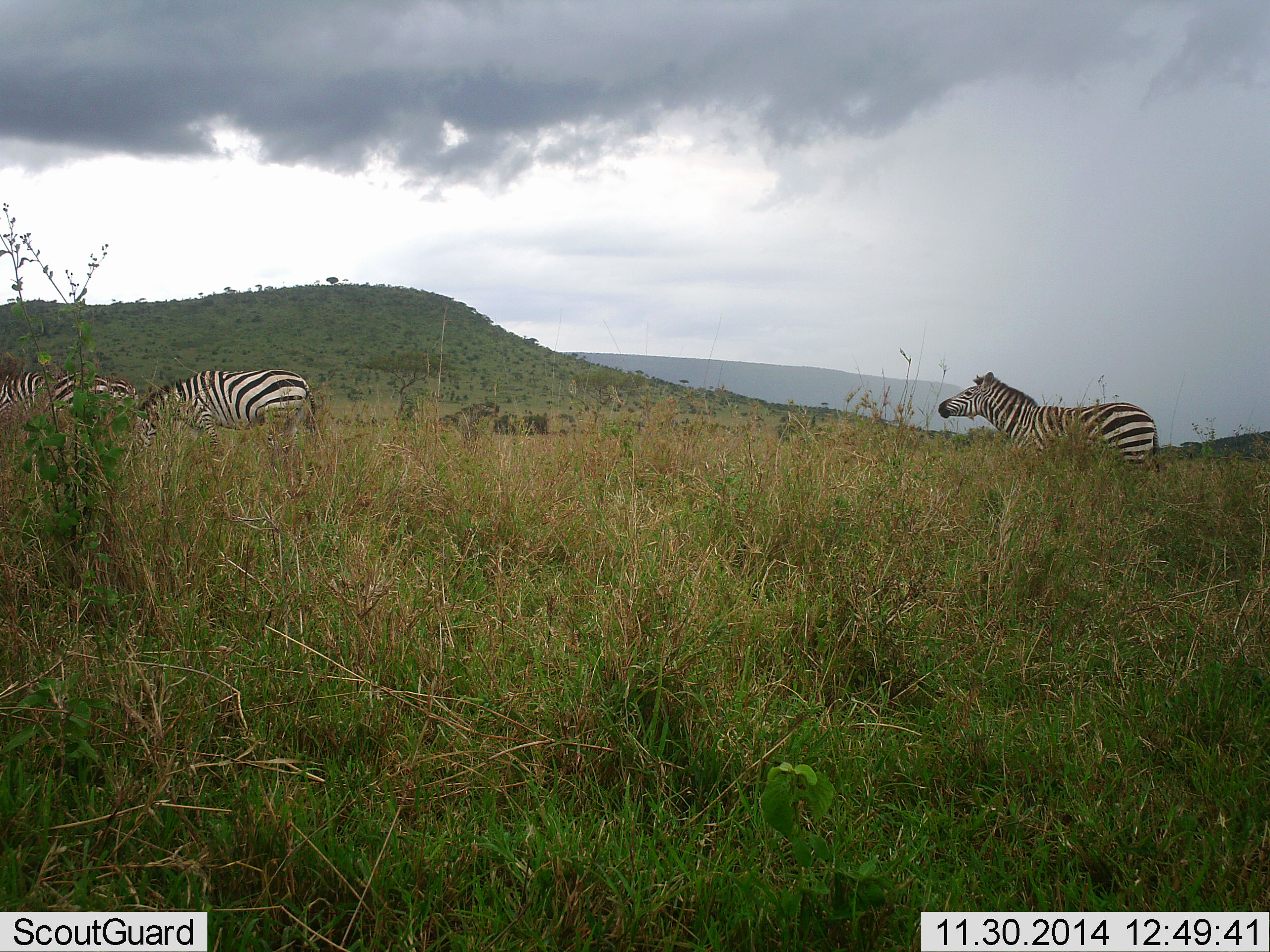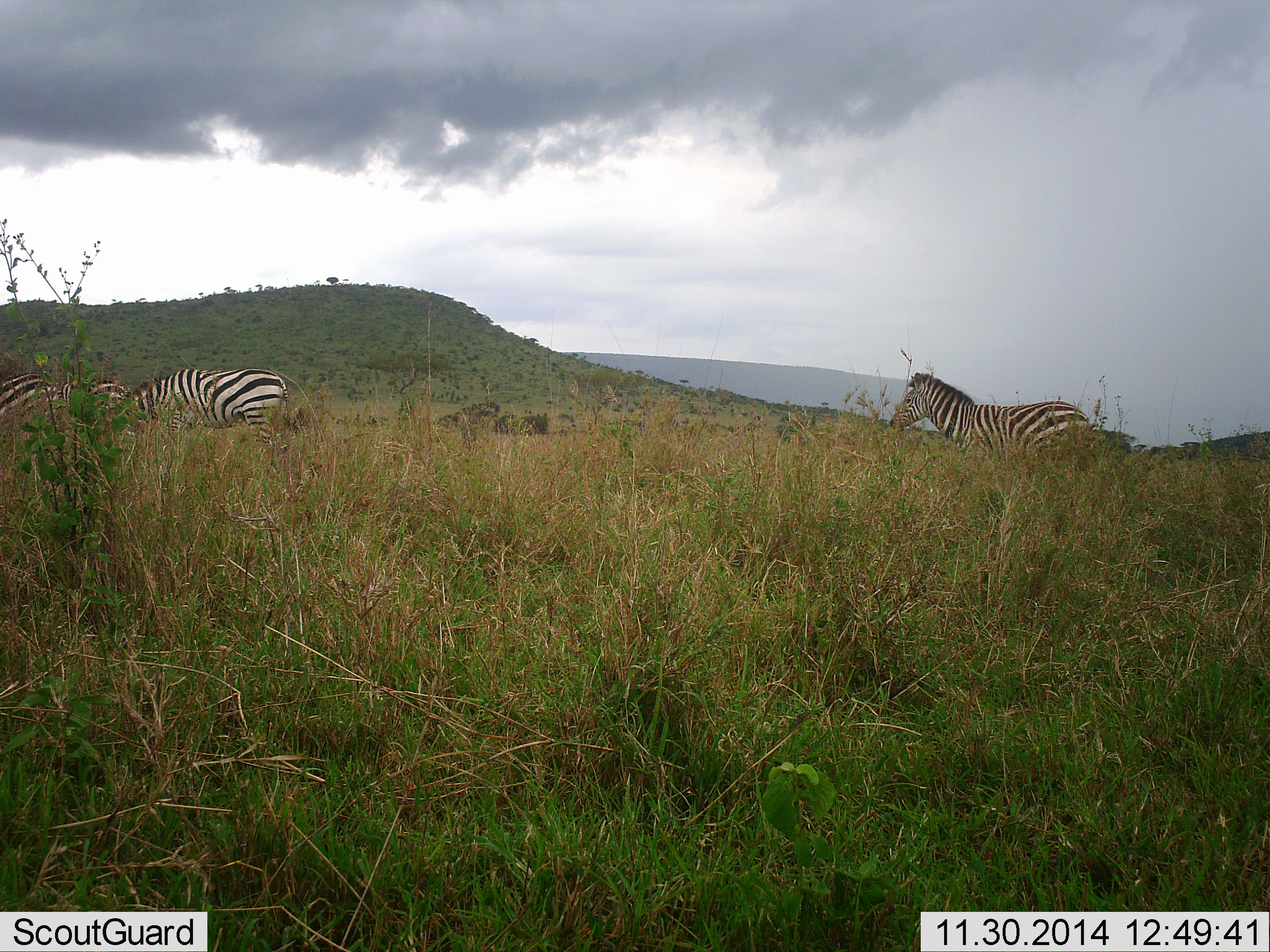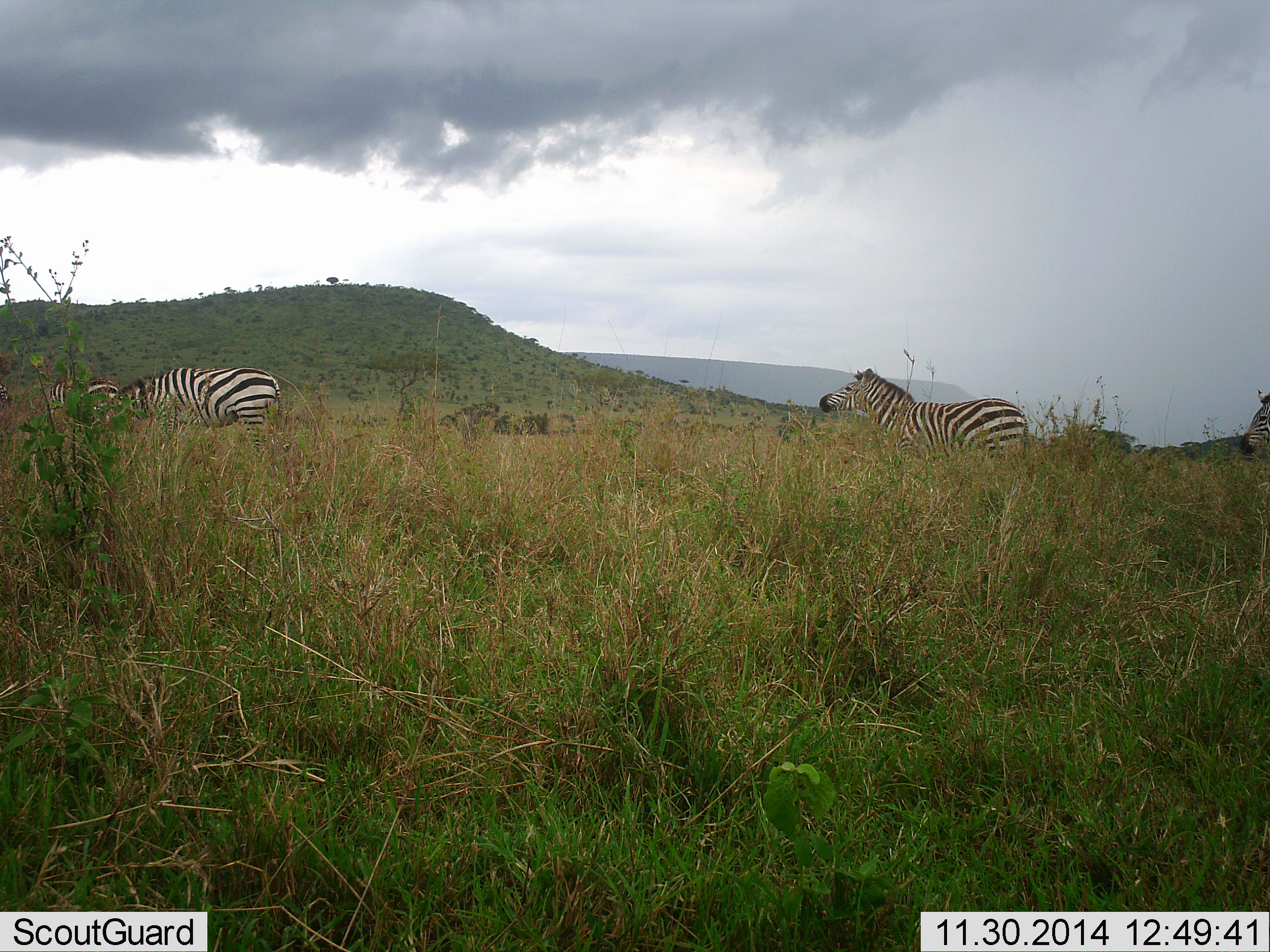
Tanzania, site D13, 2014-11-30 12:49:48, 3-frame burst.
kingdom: Animalia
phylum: Chordata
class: Mammalia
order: Perissodactyla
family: Equidae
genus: Equus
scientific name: Equus quagga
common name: plains zebra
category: zebra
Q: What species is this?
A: Zebra (plains zebra) (Equus quagga).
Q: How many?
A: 4.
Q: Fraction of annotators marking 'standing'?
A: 50%.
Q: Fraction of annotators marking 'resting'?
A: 0%.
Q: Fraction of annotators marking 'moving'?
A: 70%.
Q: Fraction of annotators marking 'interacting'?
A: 0%.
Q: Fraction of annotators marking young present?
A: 0%.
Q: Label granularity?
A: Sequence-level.